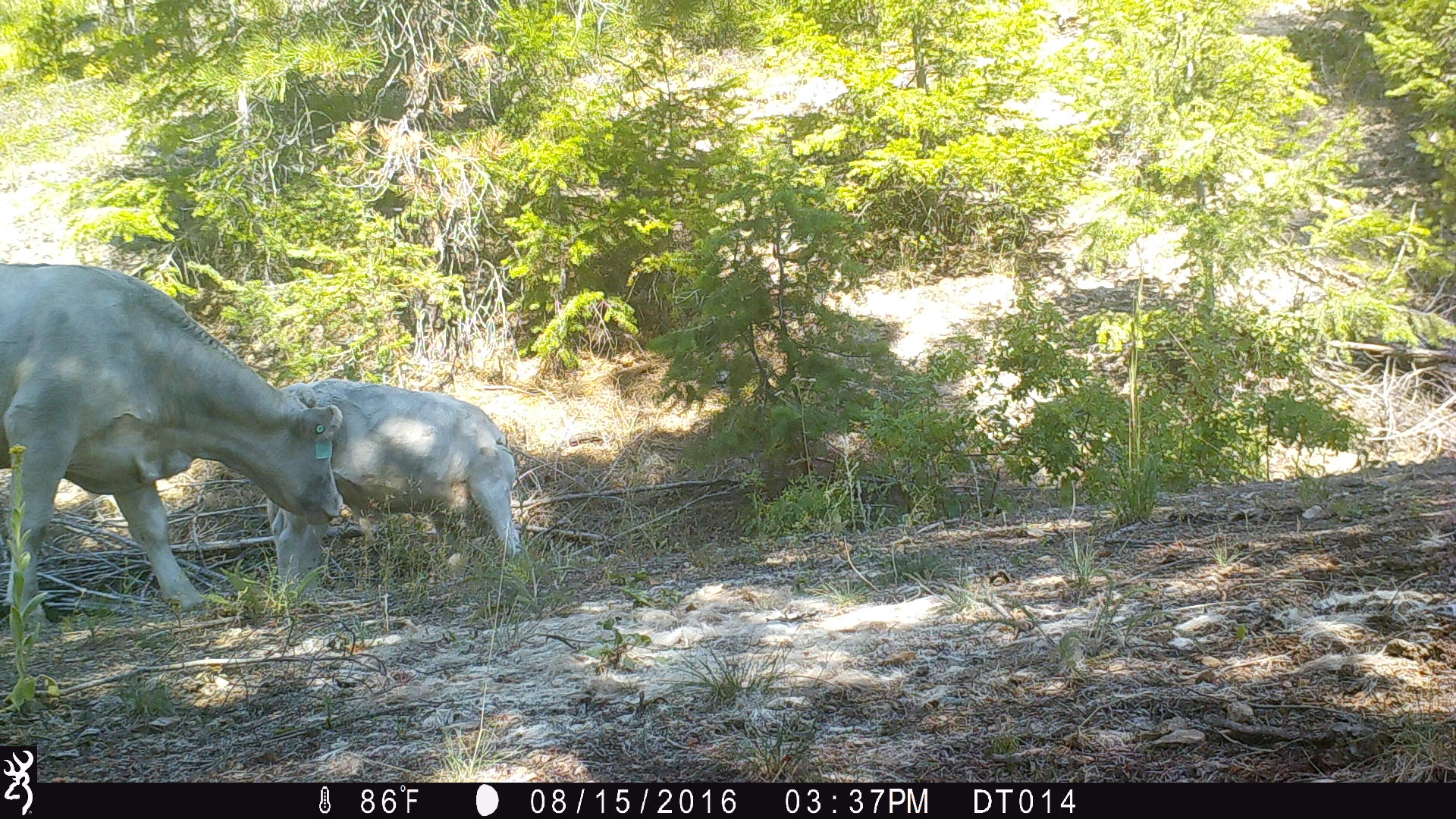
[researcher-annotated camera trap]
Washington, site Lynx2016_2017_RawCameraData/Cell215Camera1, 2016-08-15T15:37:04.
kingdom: Animalia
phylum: Chordata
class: Mammalia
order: Artiodactyla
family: Bovidae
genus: Bos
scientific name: Bos taurus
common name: domestic cattle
Domestic cattle (Bos taurus). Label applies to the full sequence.